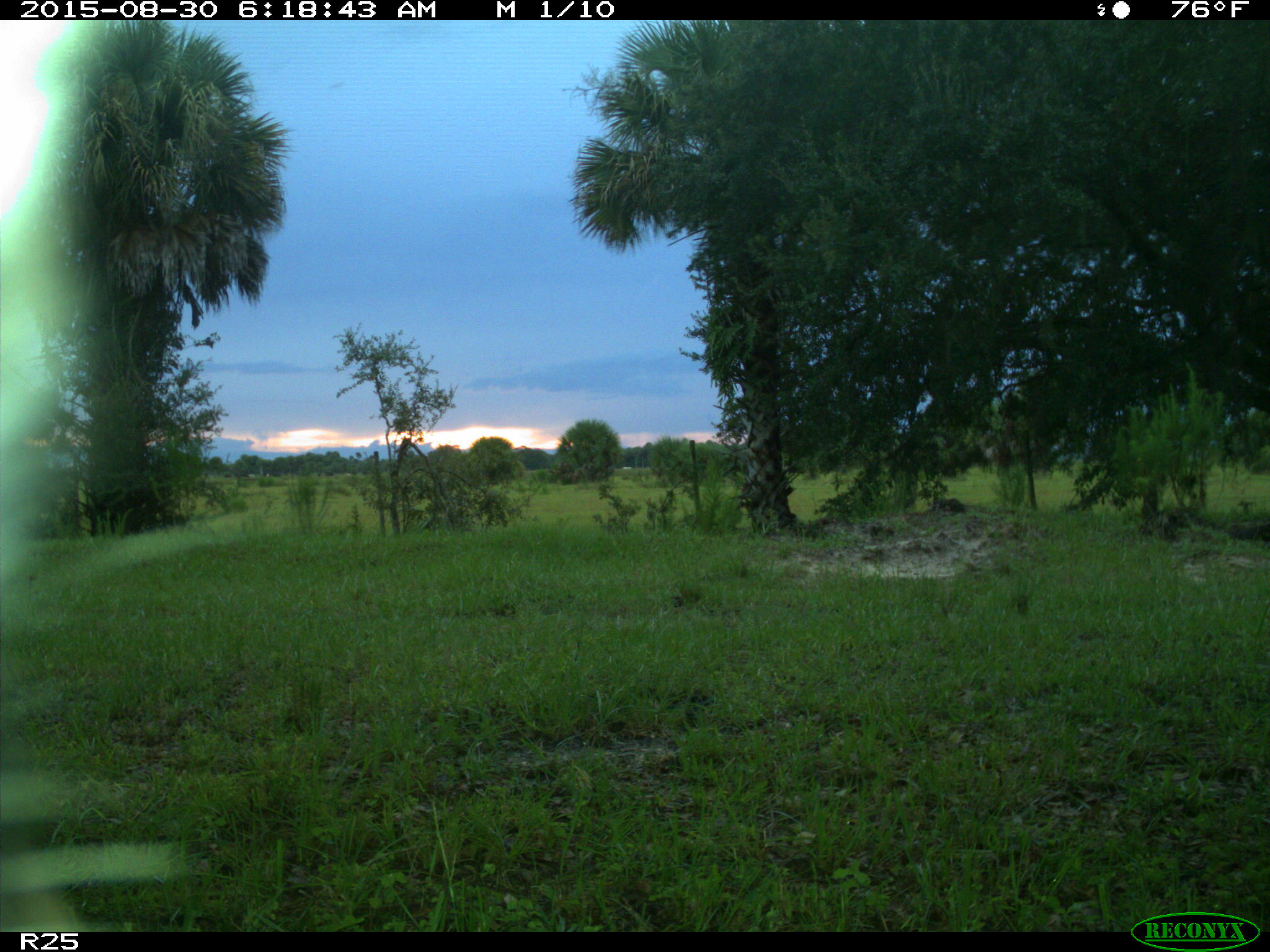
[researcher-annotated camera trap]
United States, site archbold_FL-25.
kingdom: Animalia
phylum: Chordata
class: Mammalia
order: Artiodactyla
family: Bovidae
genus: Bos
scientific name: Bos taurus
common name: domestic cow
Bos taurus (domestic cow).